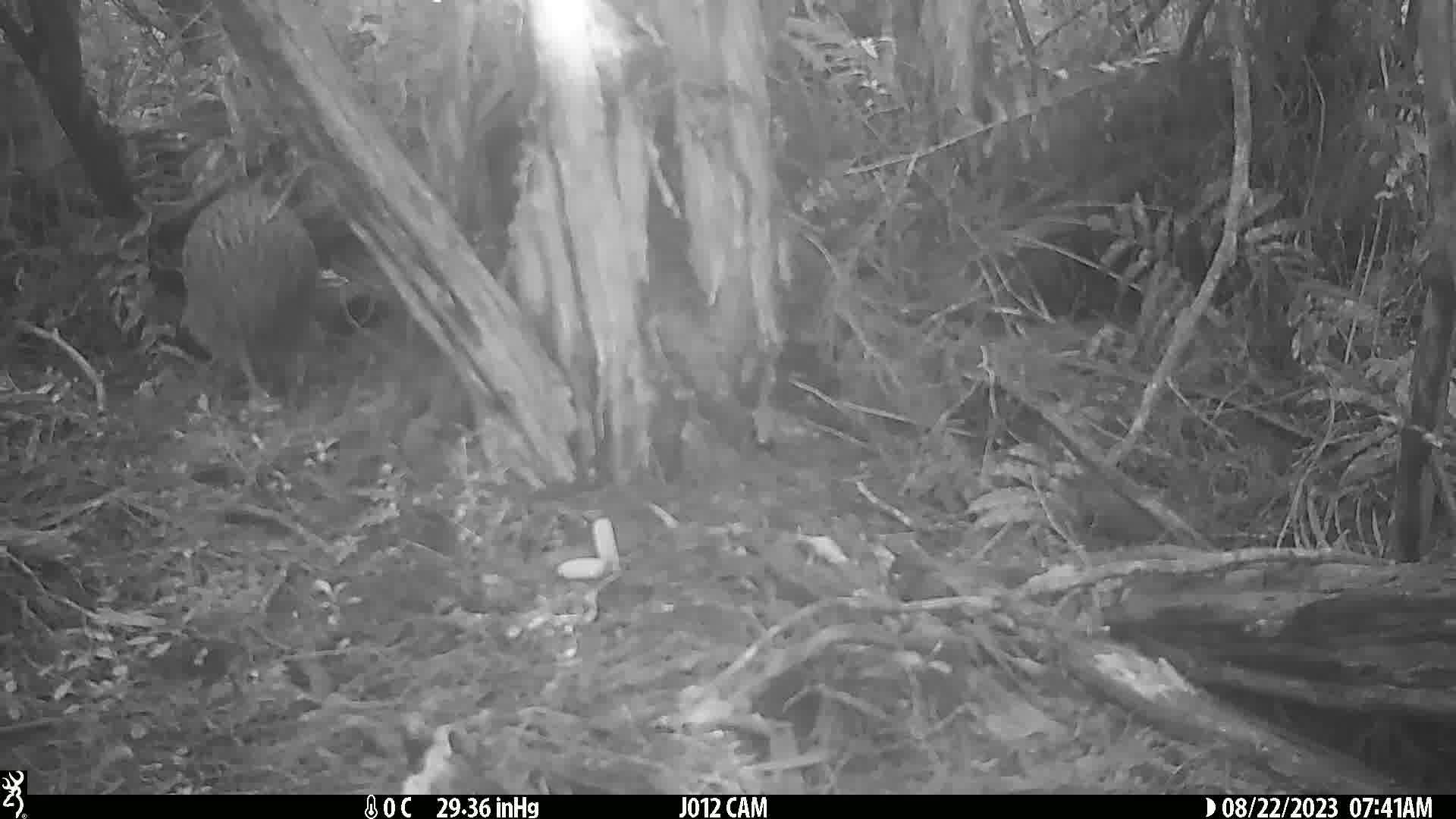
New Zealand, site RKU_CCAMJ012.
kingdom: Animalia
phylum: Chordata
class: Aves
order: Apterygiformes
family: Apterygidae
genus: Apteryx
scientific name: Apteryx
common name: kiwi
Kiwi (Apteryx).